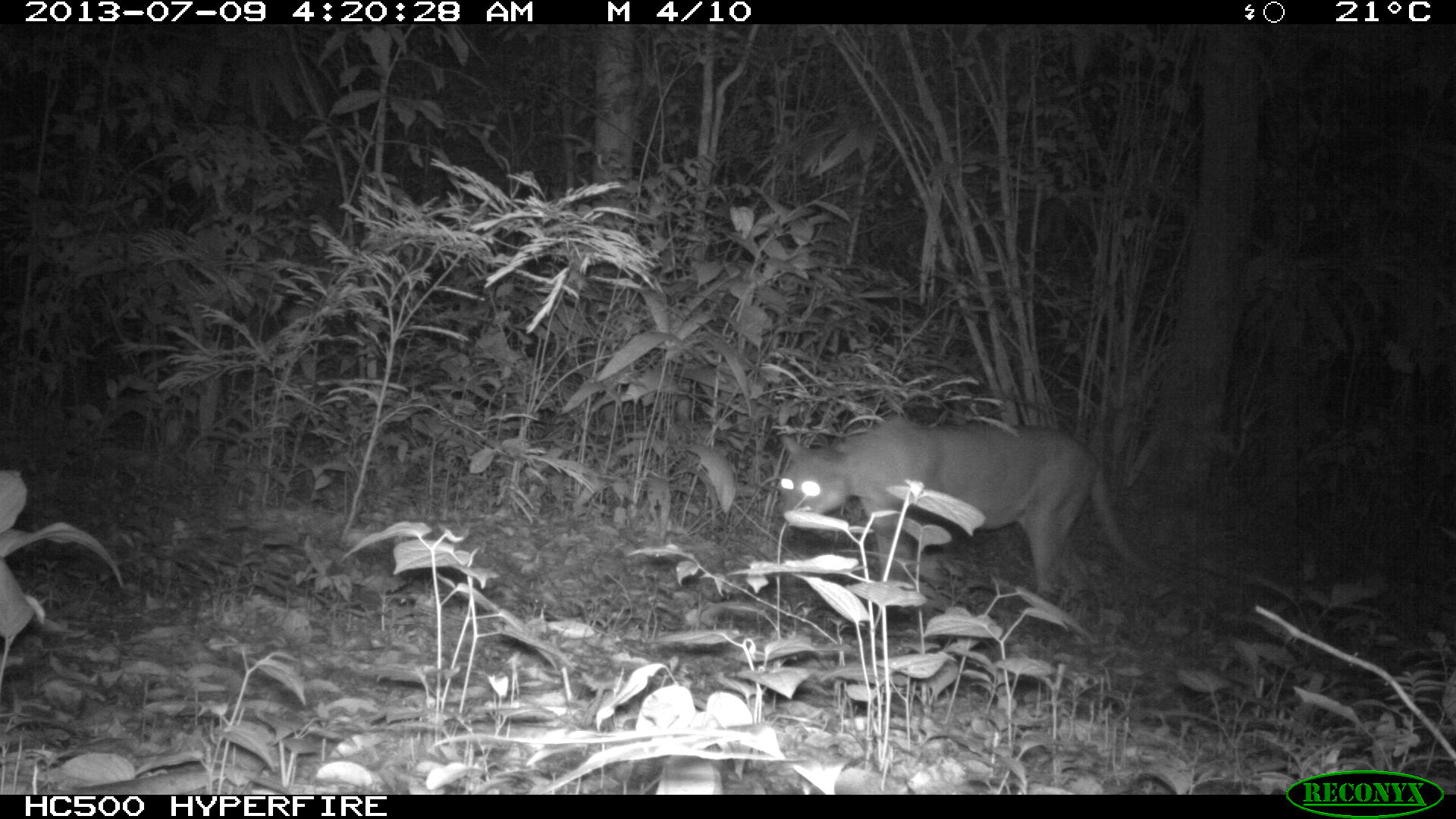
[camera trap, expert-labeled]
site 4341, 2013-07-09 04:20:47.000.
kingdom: Animalia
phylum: Chordata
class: Mammalia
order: Carnivora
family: Felidae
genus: Puma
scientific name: Puma concolor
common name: mountain lion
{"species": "Puma concolor (mountain lion)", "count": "1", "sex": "male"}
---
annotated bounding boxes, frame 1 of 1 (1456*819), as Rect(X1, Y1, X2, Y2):
puma concolor: Rect(772, 412, 1148, 593)